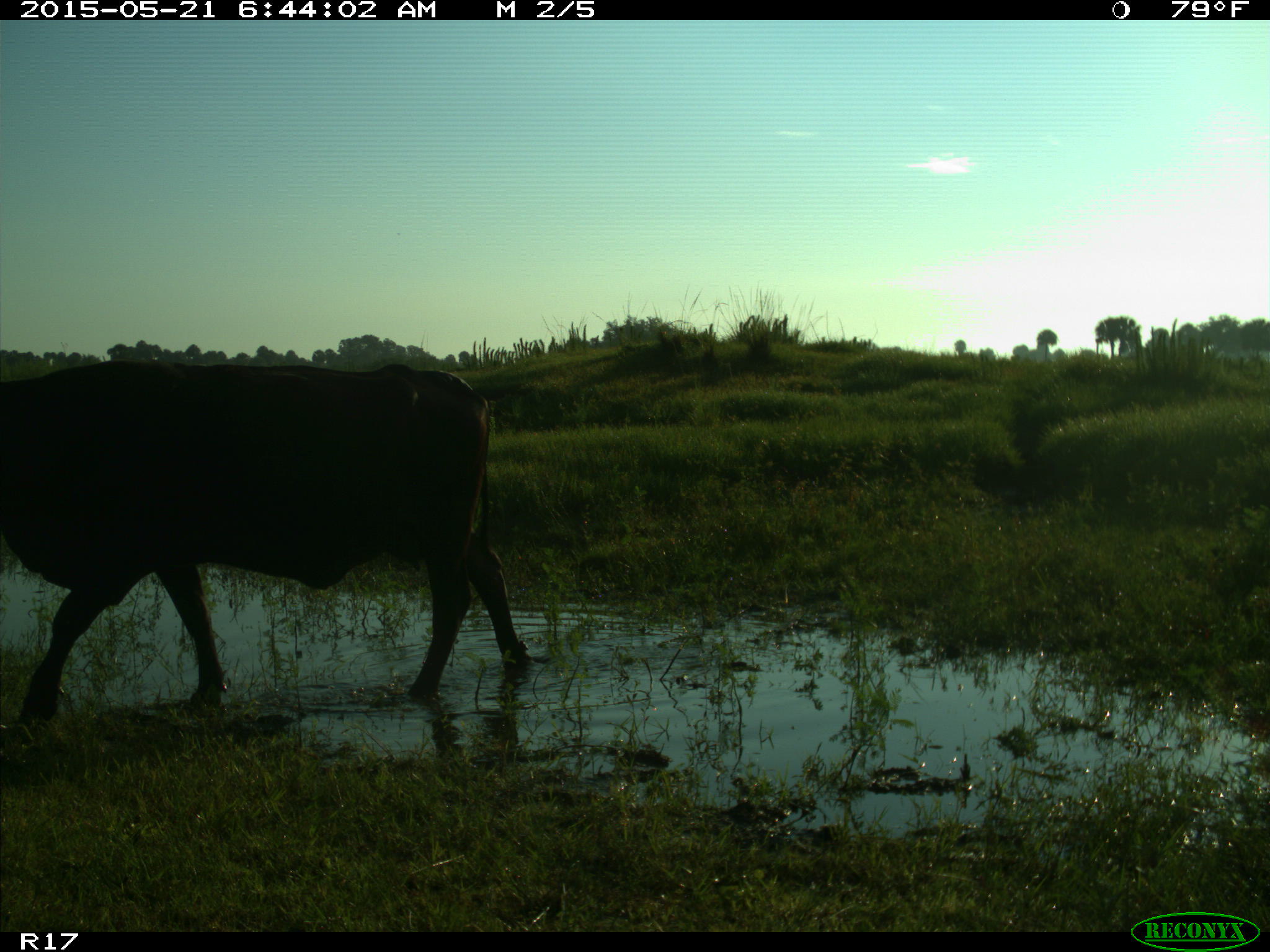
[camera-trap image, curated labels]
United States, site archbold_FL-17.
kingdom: Animalia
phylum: Chordata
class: Mammalia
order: Artiodactyla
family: Bovidae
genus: Bos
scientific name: Bos taurus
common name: domestic cow